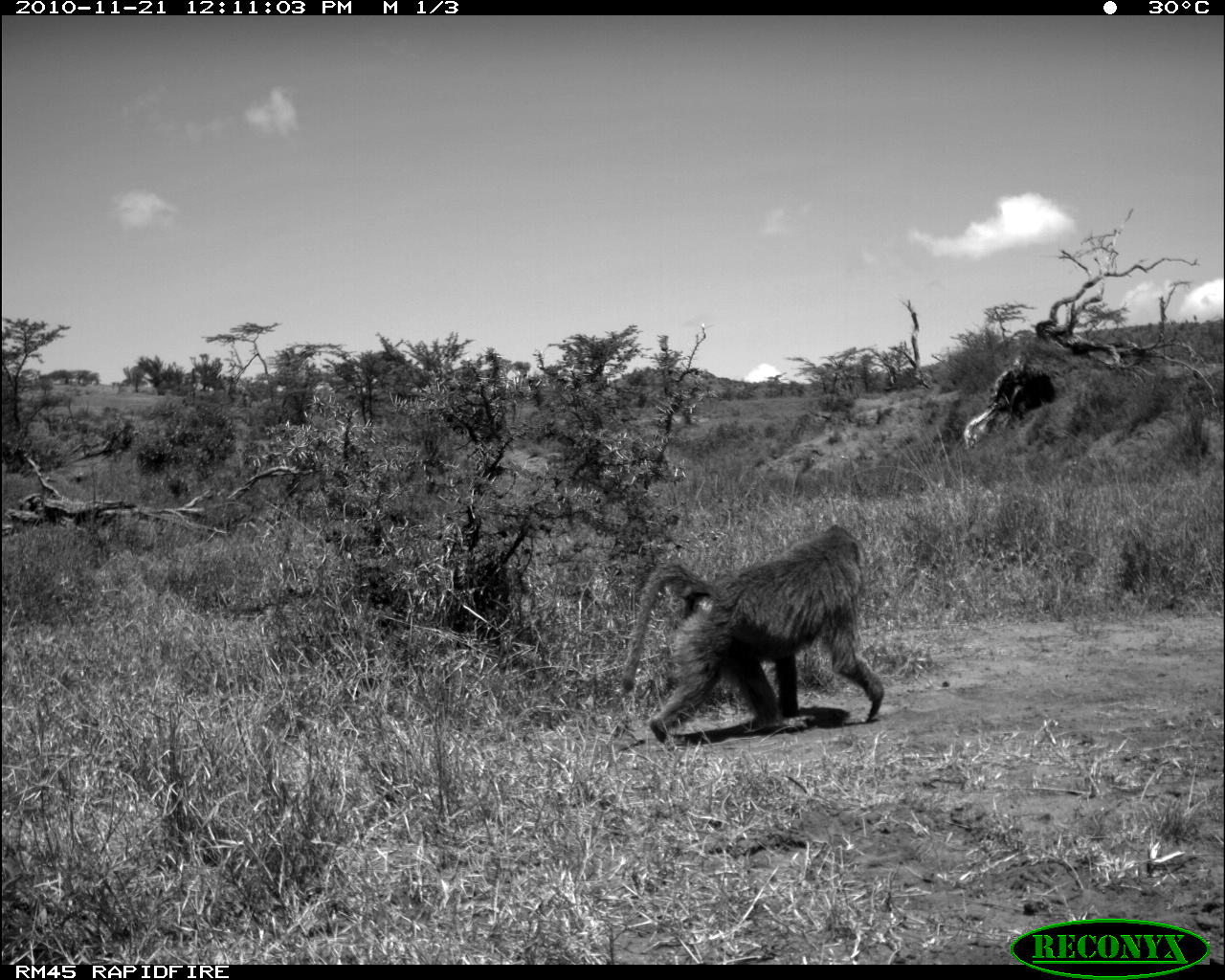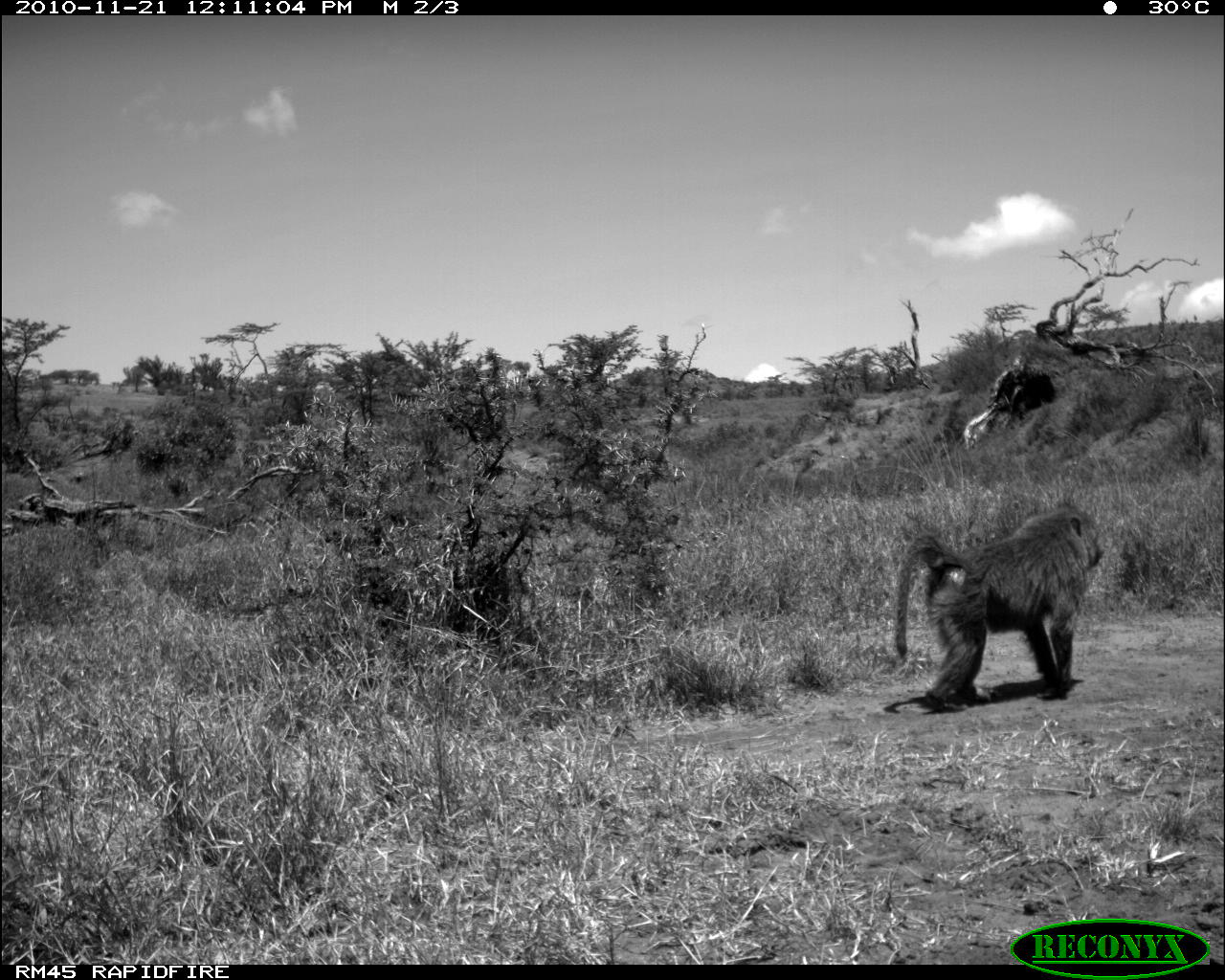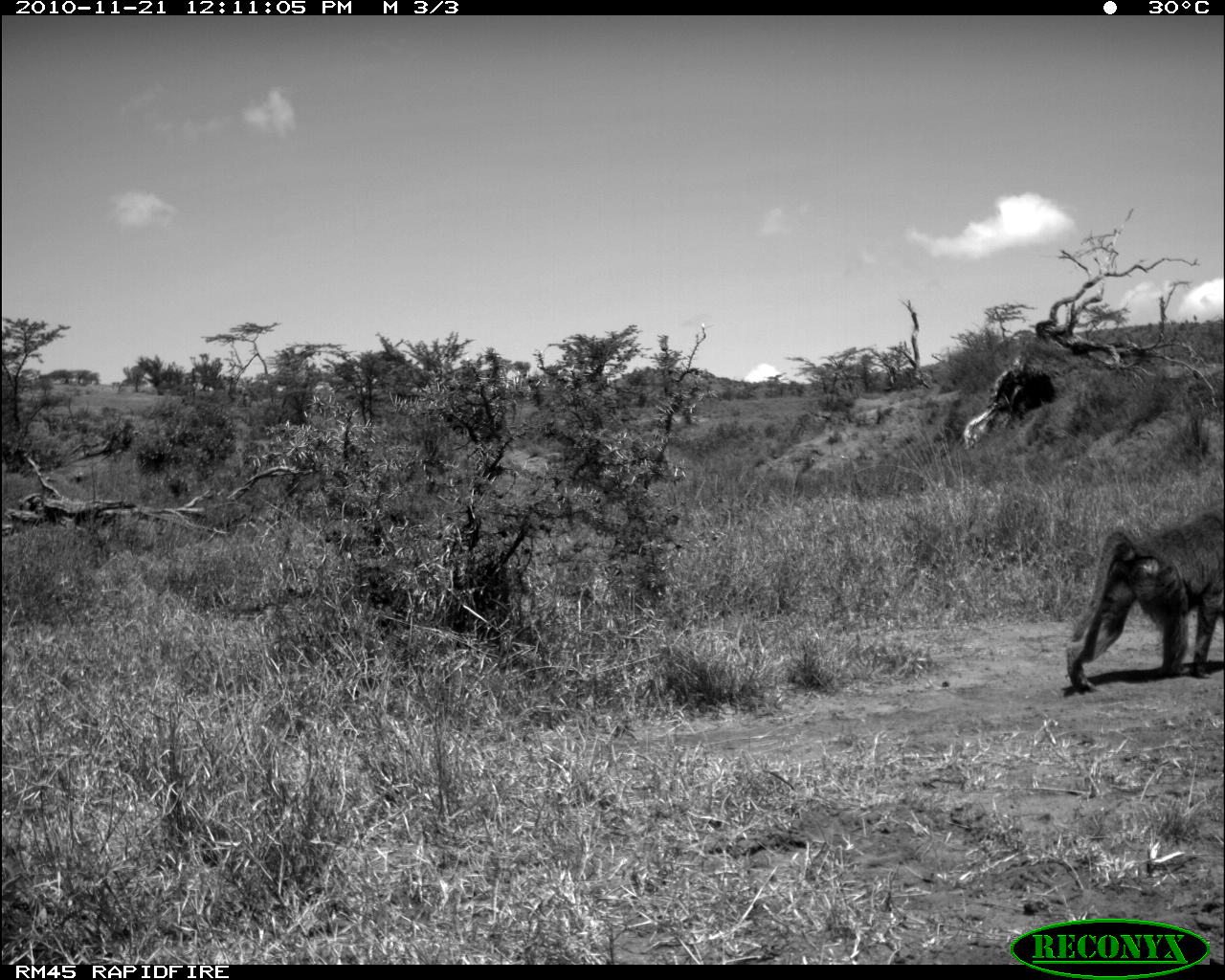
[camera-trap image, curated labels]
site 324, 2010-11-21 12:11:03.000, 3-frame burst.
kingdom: Animalia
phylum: Chordata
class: Mammalia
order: Primates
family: Cercopithecidae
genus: Papio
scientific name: Papio anubis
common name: olive baboon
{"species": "Papio anubis (olive baboon)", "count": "1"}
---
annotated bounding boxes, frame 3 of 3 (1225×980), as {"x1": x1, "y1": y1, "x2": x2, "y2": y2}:
papio anubis: {"x1": 1065, "y1": 495, "x2": 1221, "y2": 692}